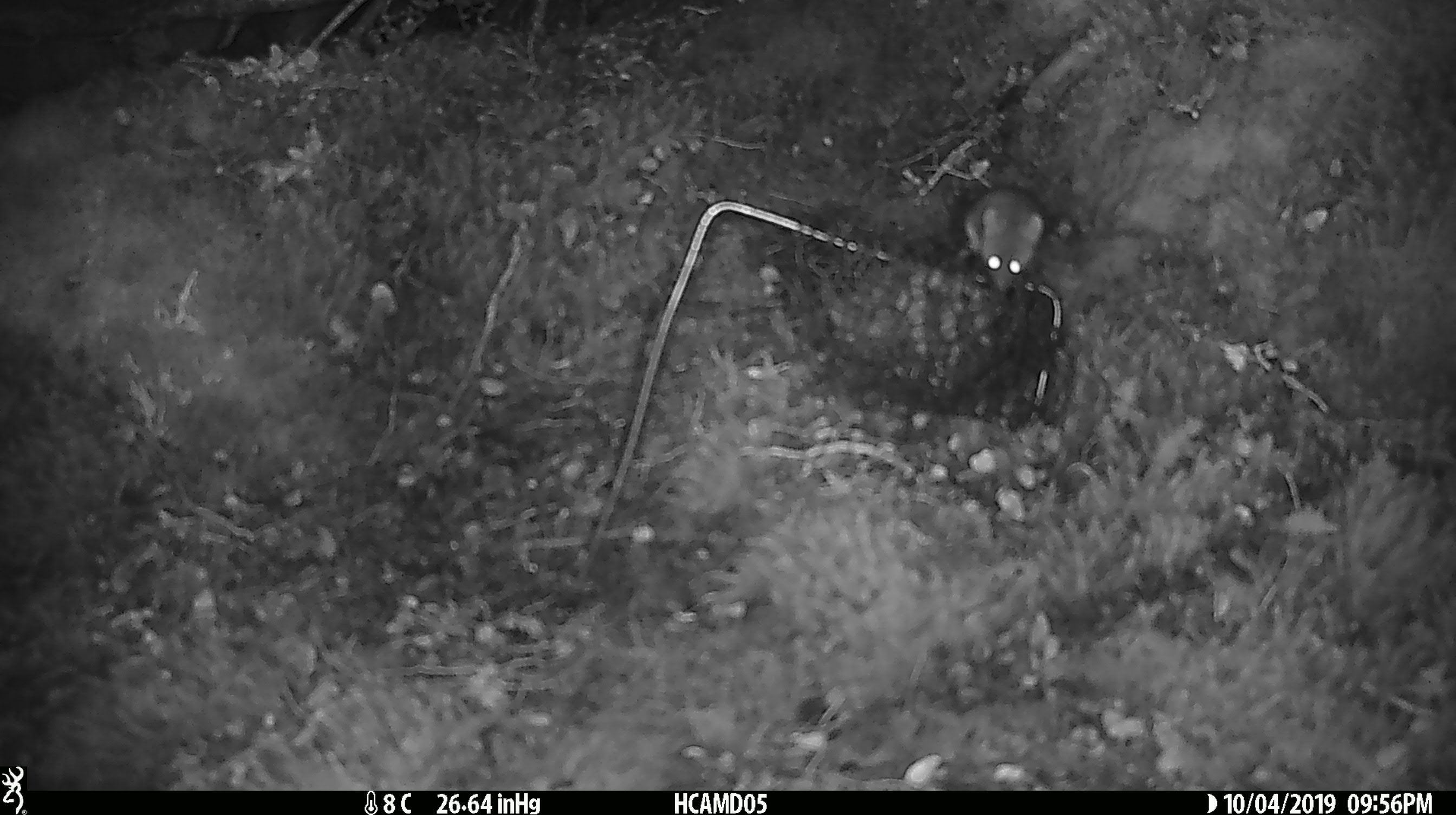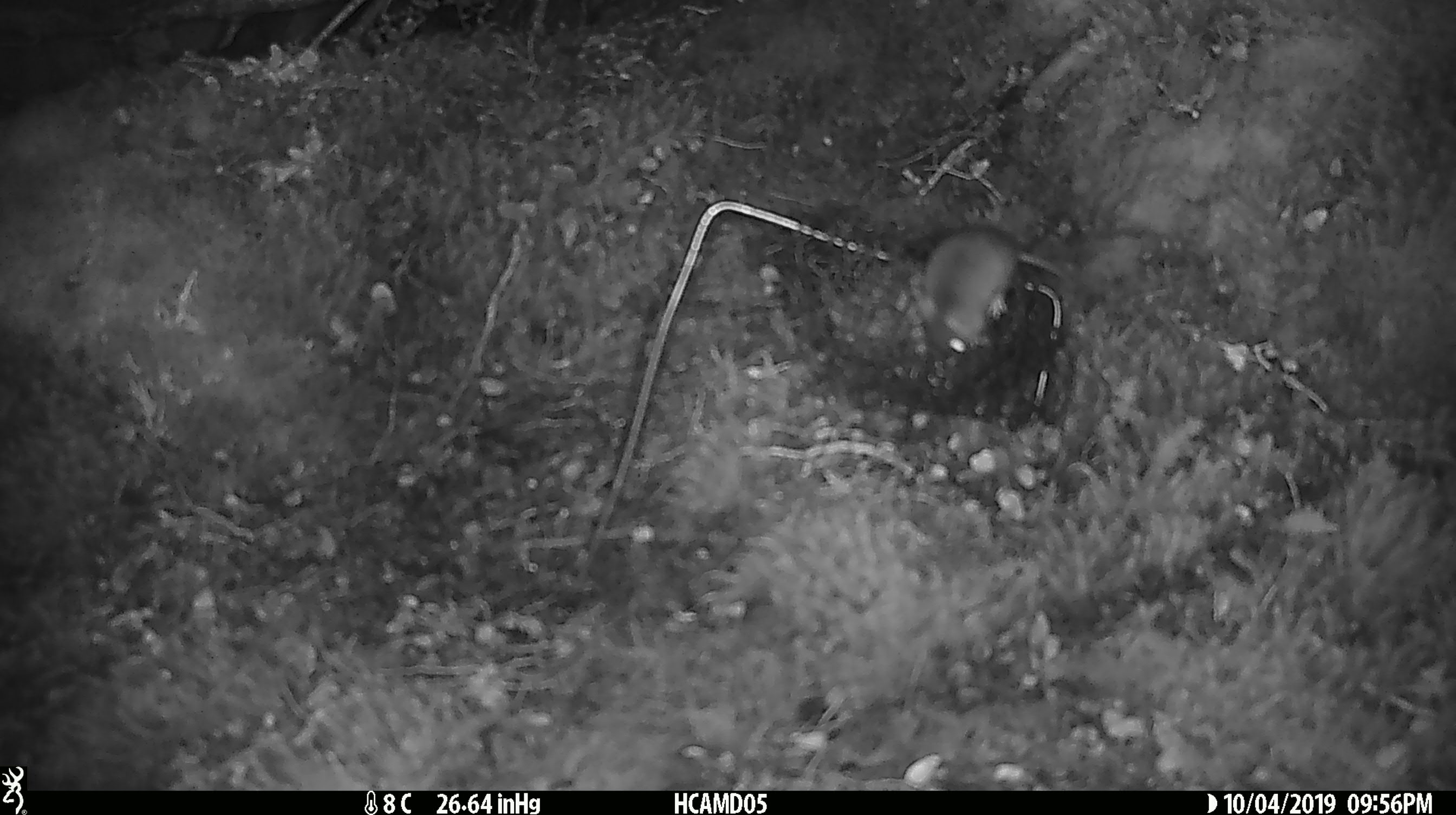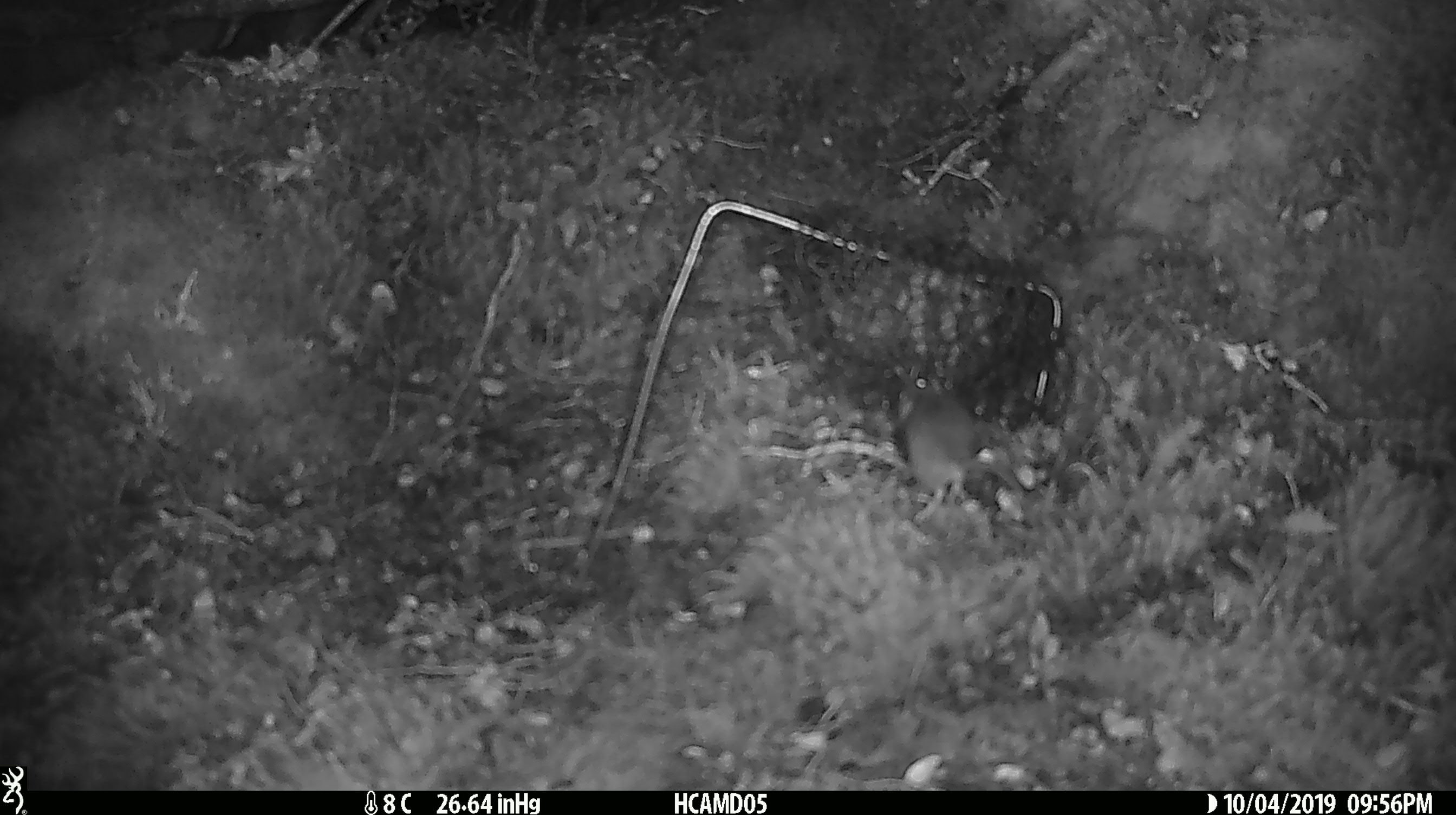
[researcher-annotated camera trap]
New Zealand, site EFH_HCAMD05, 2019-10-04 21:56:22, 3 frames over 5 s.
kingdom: Animalia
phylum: Chordata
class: Mammalia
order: Rodentia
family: Muridae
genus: Mus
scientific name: Mus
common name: mouse